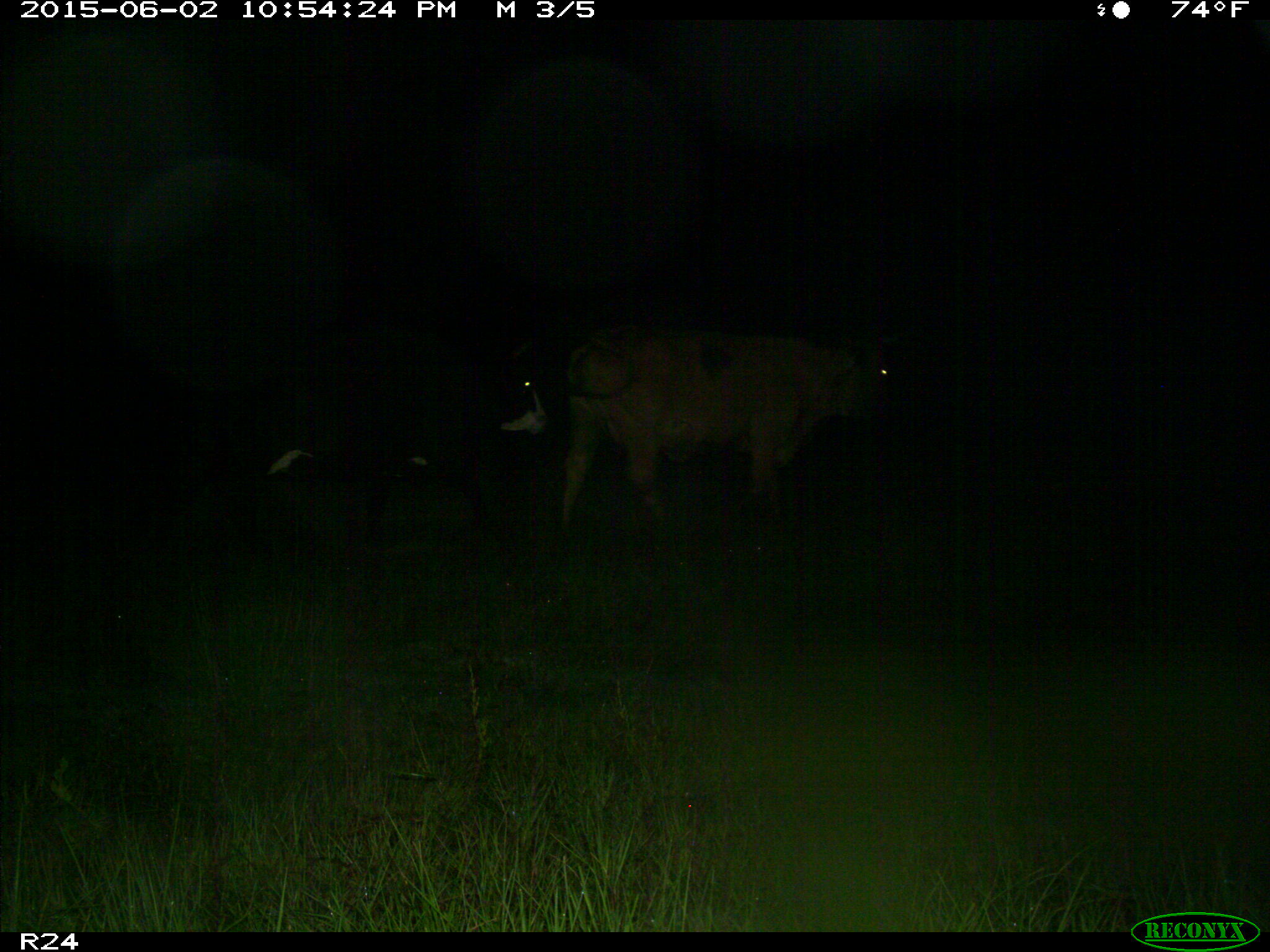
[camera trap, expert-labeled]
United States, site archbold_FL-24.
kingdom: Animalia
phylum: Chordata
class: Mammalia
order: Artiodactyla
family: Bovidae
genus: Bos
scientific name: Bos taurus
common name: domestic cow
Bos taurus (domestic cow).